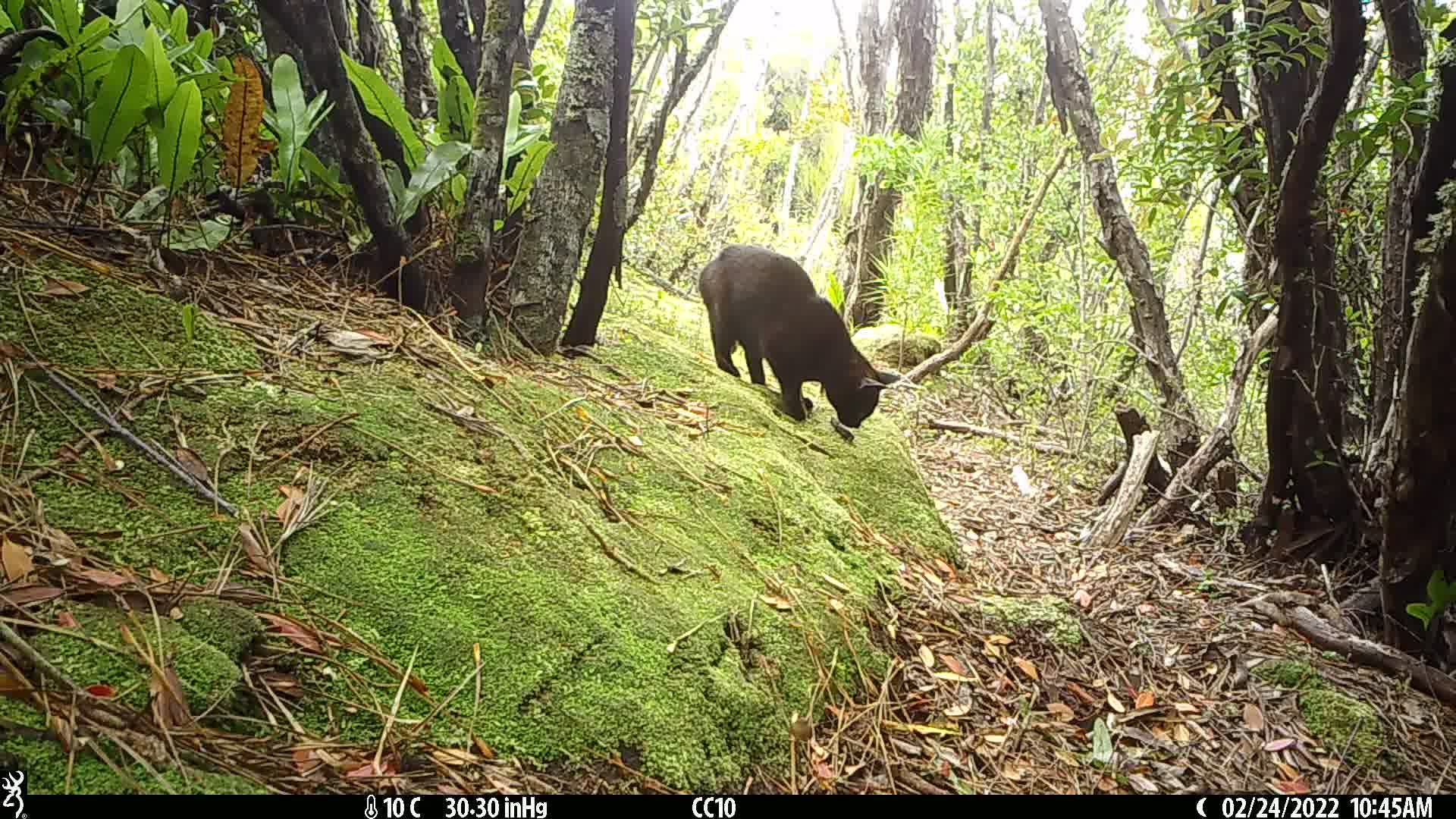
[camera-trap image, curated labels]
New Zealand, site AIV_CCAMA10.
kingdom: Animalia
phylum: Chordata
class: Mammalia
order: Carnivora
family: Felidae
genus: Felis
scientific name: Felis catus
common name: domestic cat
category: cat